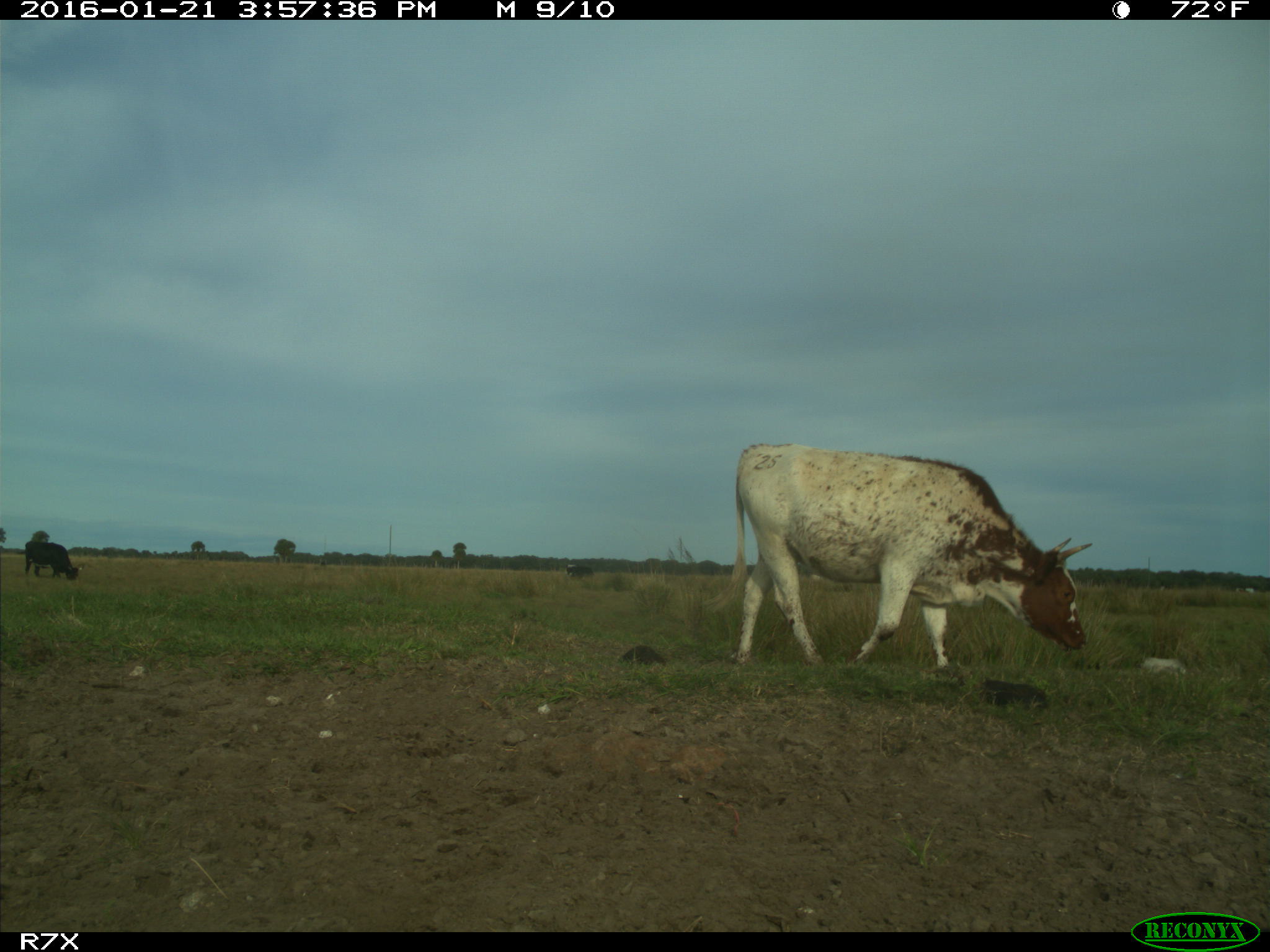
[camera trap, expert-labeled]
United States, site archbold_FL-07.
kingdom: Animalia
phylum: Chordata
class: Mammalia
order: Artiodactyla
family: Bovidae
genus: Bos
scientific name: Bos taurus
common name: domestic cow